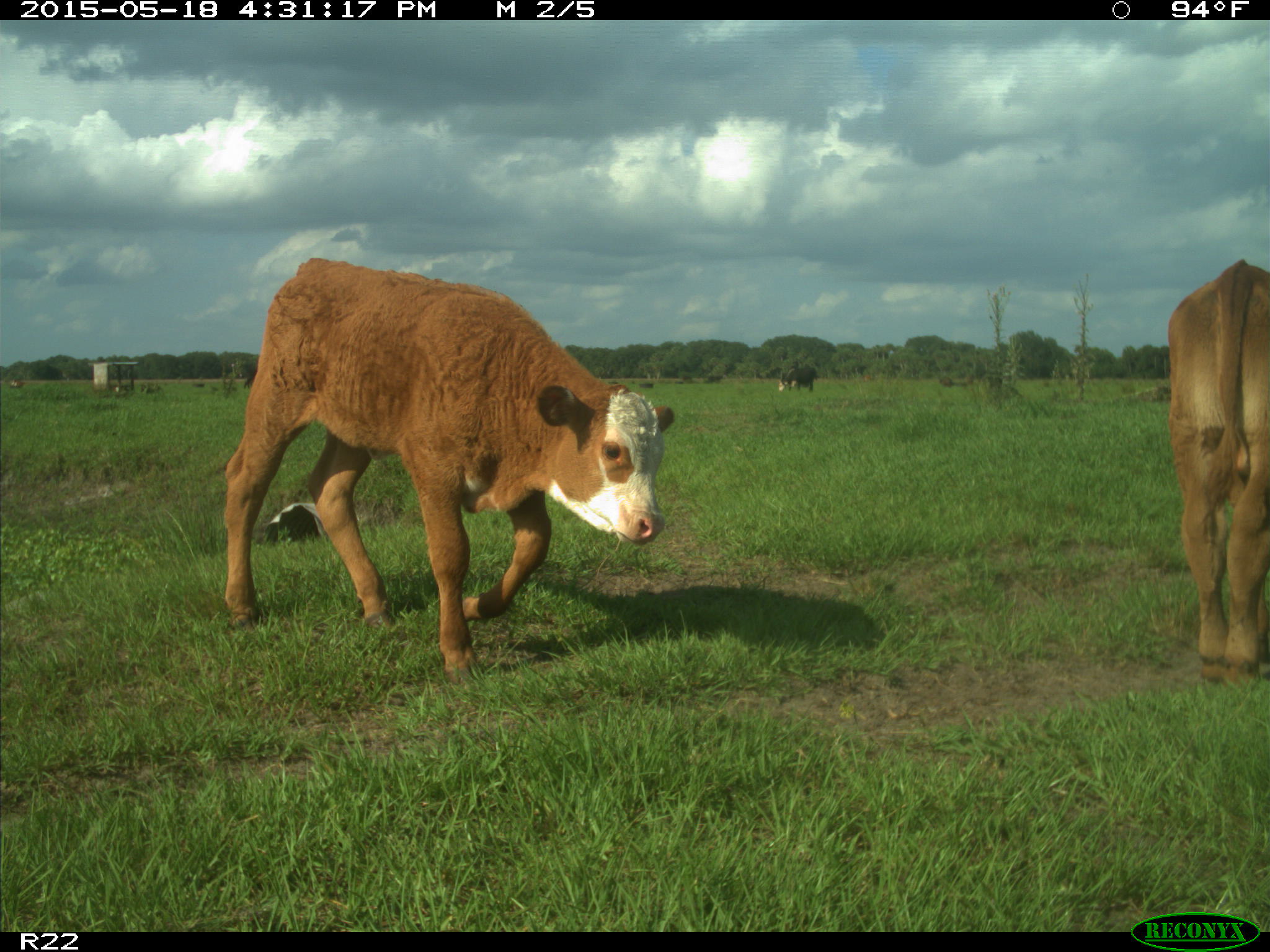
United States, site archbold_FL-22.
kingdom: Animalia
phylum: Chordata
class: Mammalia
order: Artiodactyla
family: Bovidae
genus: Bos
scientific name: Bos taurus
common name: domestic cow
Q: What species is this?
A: Bos taurus (domestic cow).